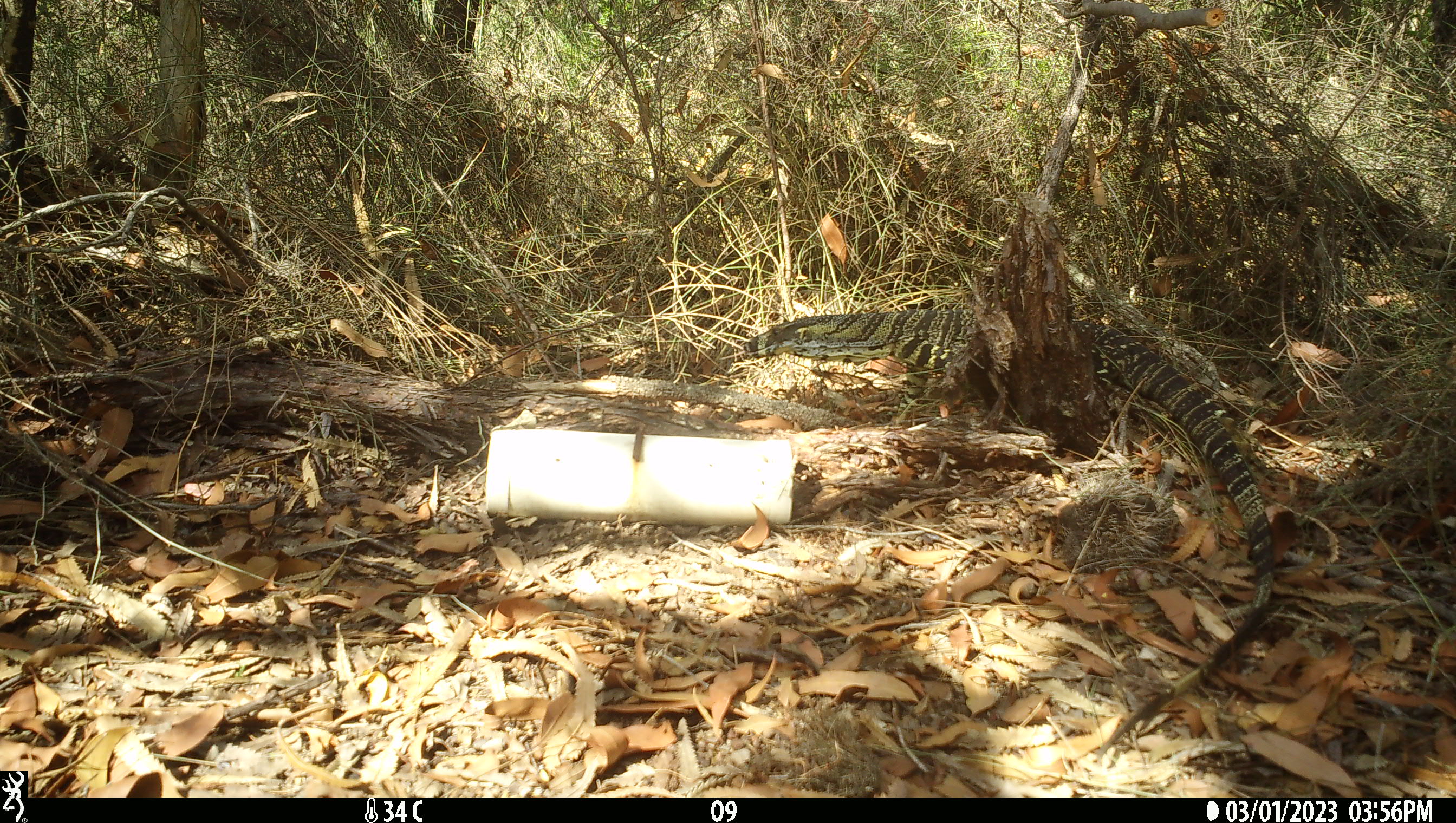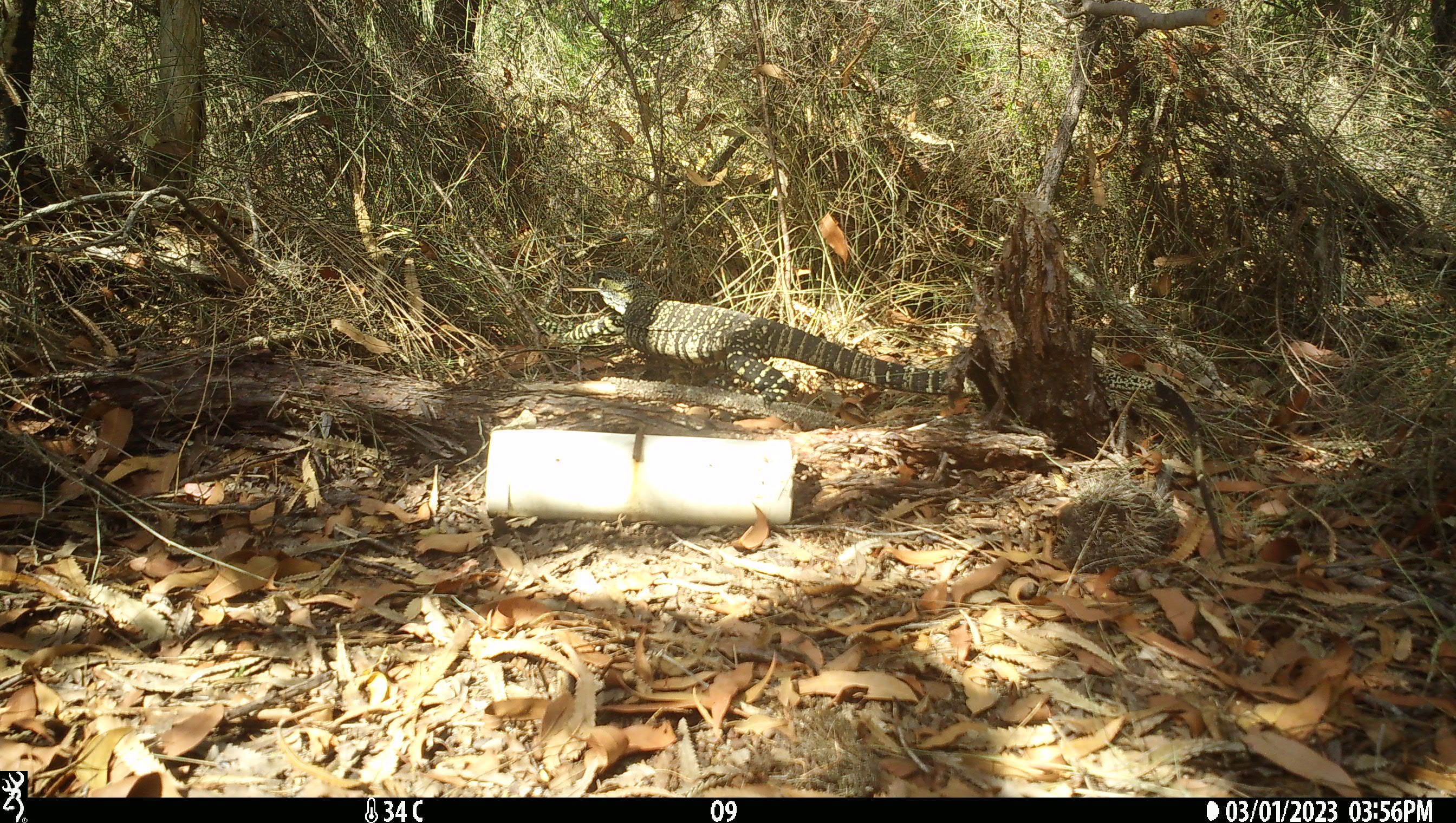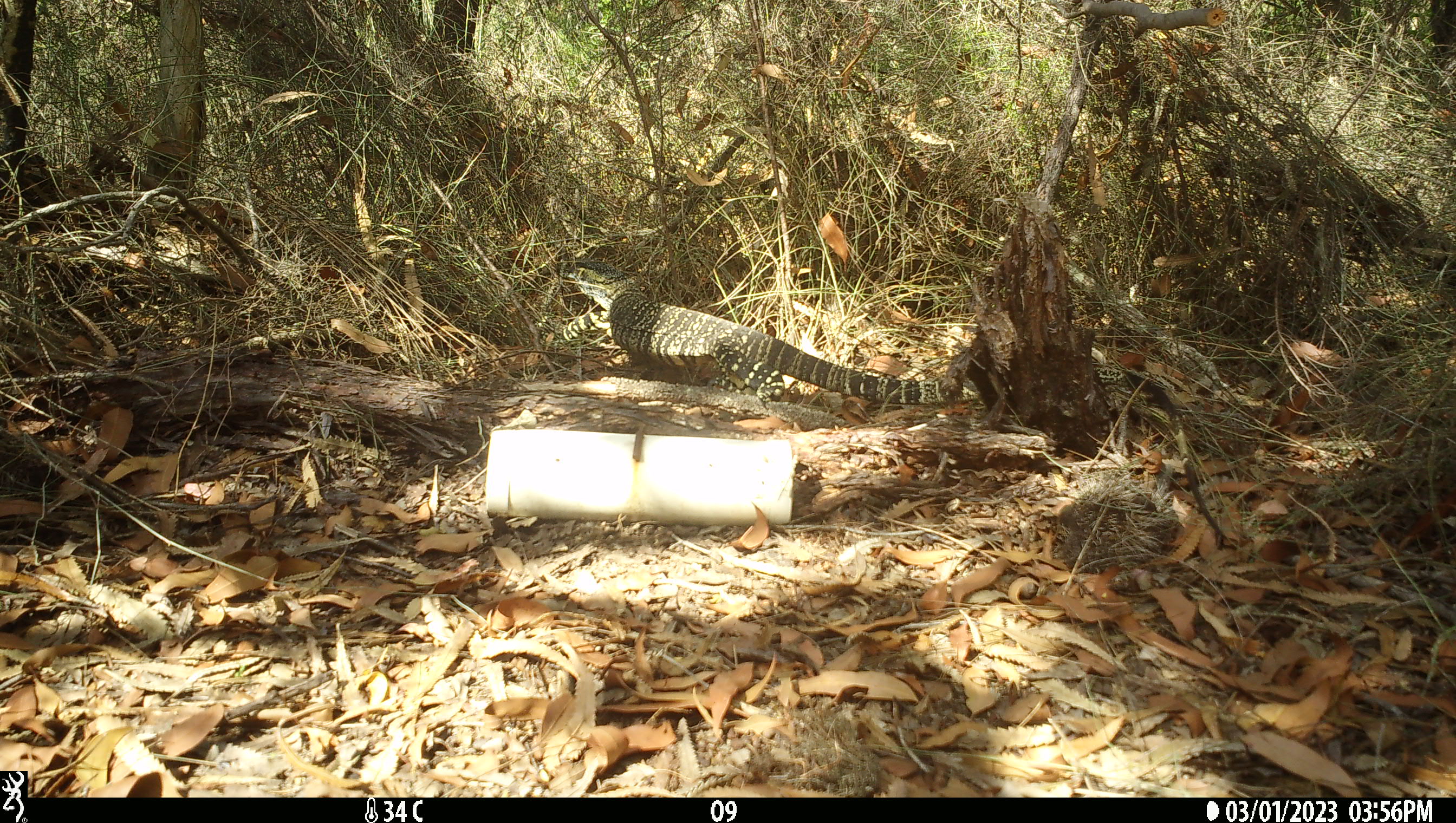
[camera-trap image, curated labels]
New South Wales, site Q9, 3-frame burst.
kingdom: Animalia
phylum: Chordata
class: Reptilia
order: Squamata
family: Varanidae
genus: Varanus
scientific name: Varanus varius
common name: lace monitor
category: goanna